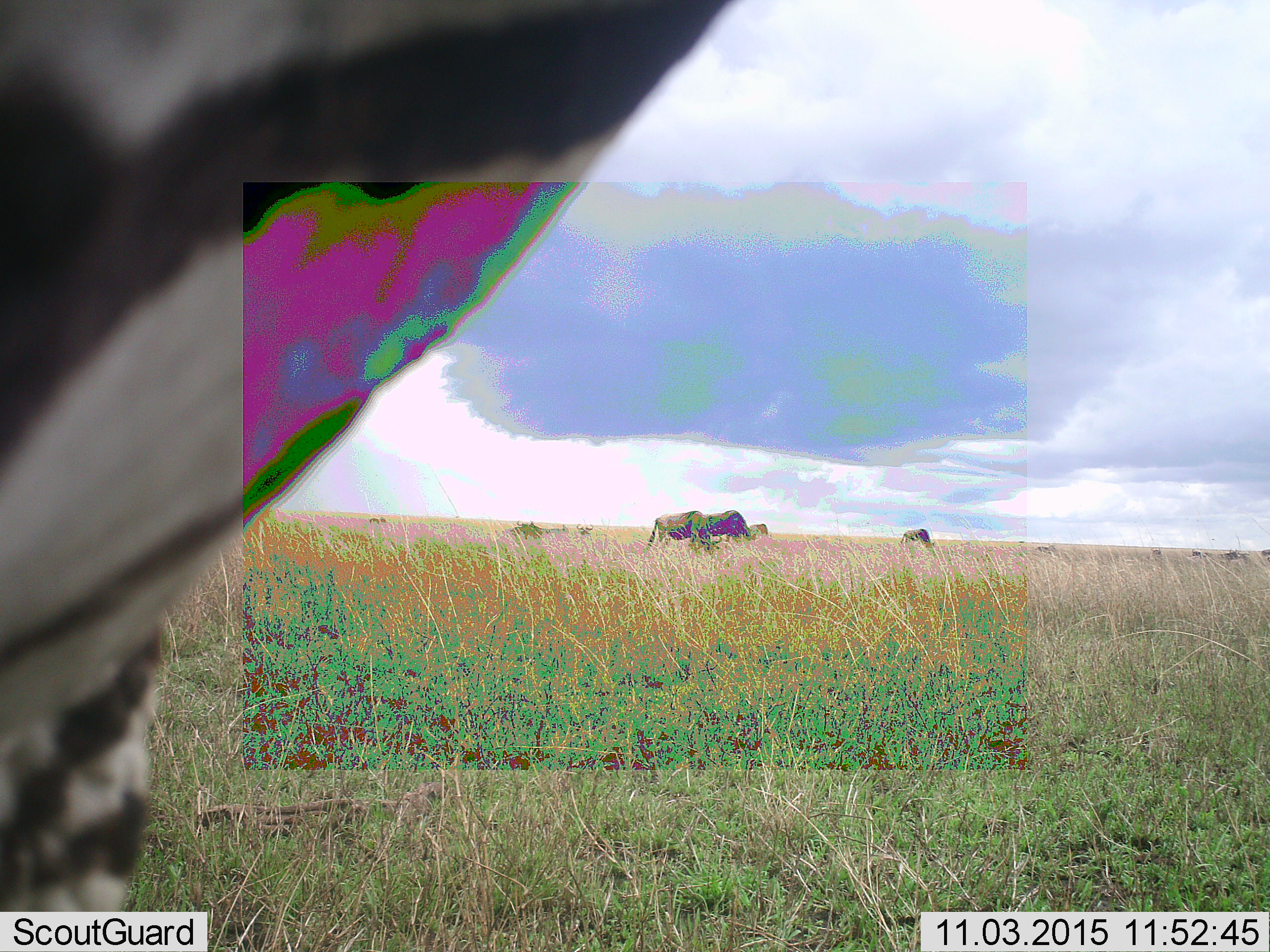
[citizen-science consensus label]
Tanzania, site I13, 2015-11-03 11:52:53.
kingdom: Animalia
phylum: Chordata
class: Mammalia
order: Artiodactyla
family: Bovidae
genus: Connochaetes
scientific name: Connochaetes taurinus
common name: blue wildebeest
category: wildebeest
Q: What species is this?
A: Wildebeest (blue wildebeest) (Connochaetes taurinus).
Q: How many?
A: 11-50.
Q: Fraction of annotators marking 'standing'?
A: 43%.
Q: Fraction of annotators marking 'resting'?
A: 29%.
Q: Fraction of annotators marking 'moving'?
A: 14%.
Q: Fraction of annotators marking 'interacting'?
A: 0%.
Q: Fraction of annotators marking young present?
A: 0%.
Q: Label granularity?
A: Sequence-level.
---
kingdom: Animalia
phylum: Chordata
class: Mammalia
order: Perissodactyla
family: Equidae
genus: Equus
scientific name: Equus quagga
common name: plains zebra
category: zebra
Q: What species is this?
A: Zebra (plains zebra) (Equus quagga).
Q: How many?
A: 1.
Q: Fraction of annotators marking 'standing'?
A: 75%.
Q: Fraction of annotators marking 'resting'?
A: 0%.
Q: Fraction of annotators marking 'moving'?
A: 38%.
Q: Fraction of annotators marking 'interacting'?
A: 0%.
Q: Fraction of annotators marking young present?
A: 0%.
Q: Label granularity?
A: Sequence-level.